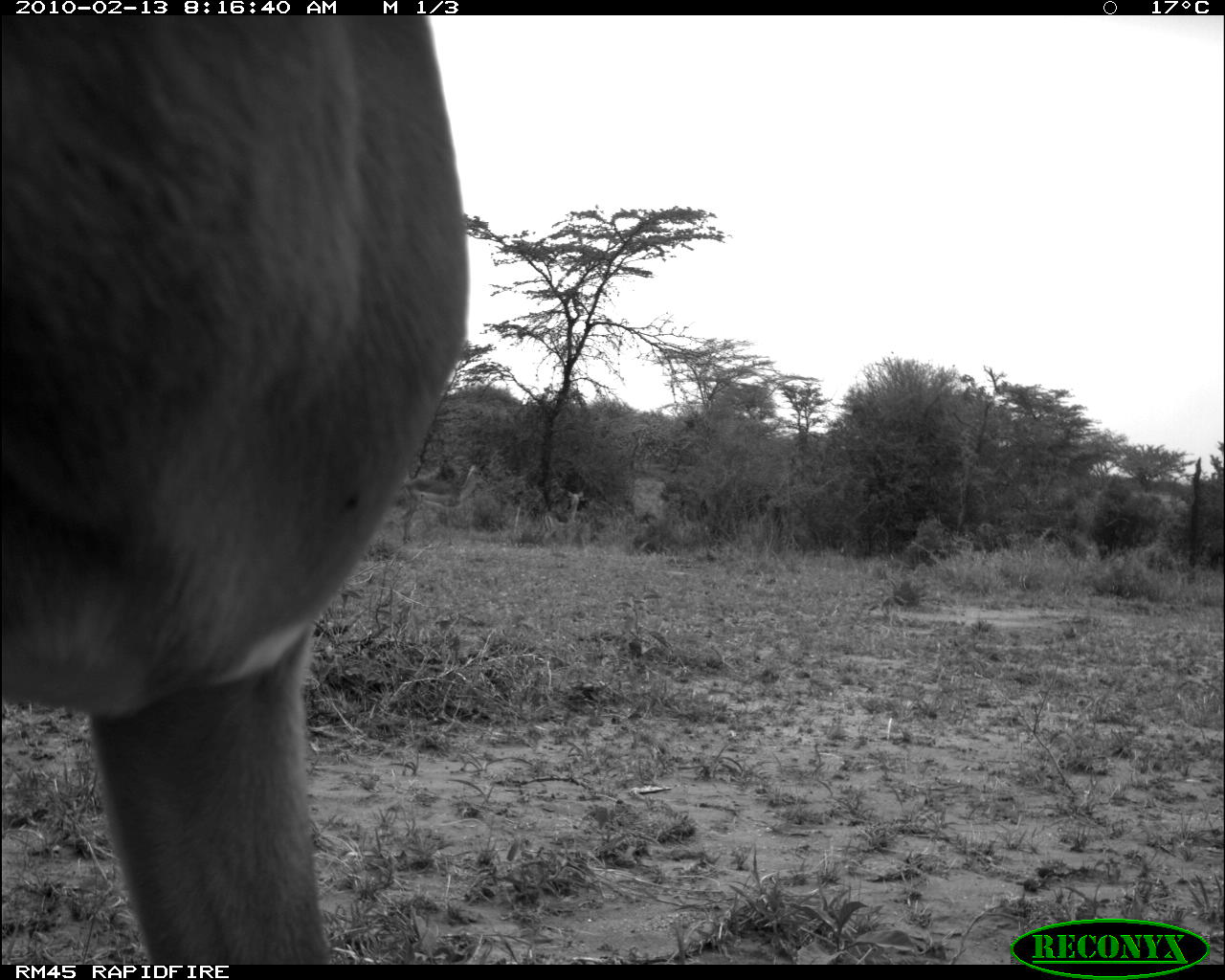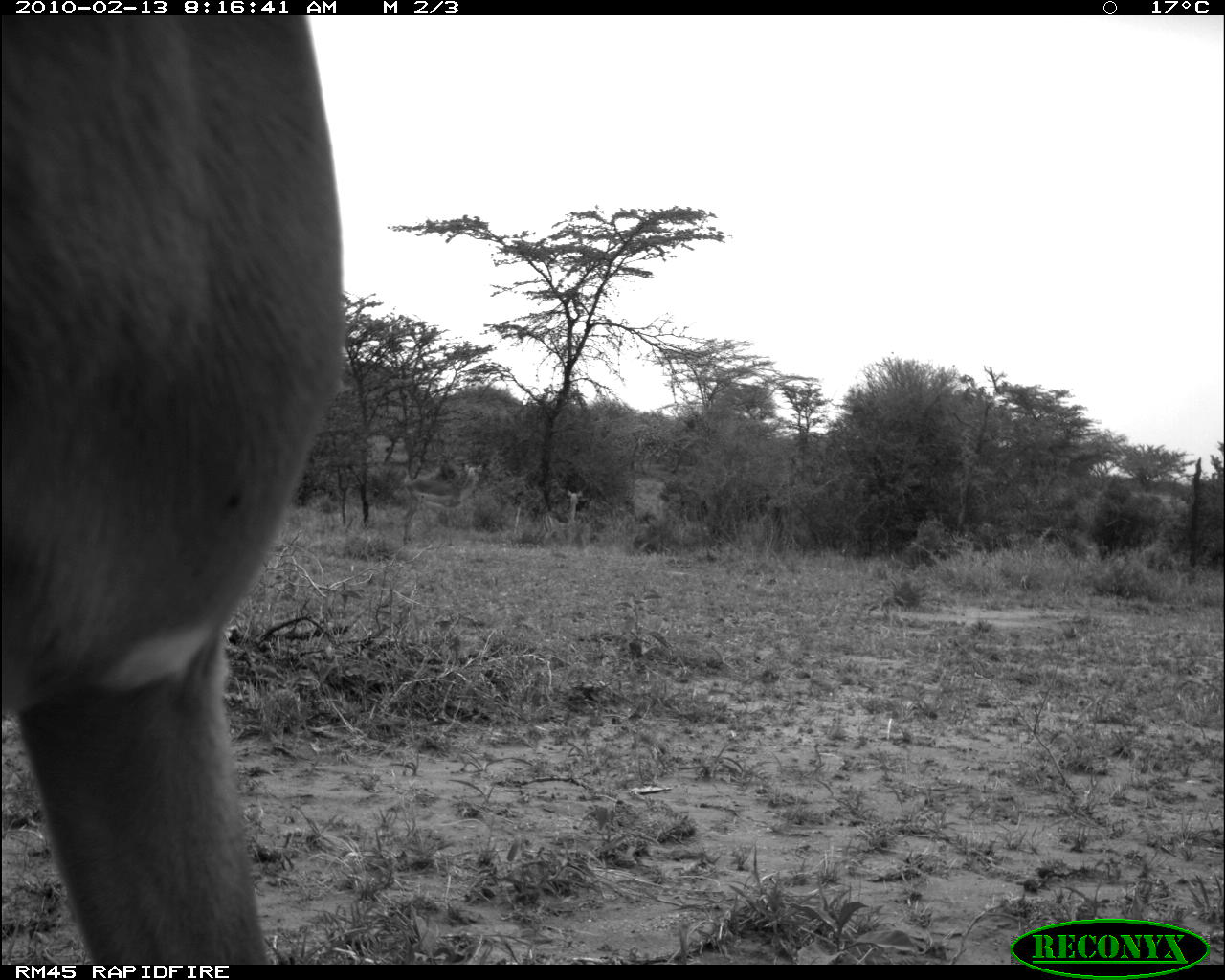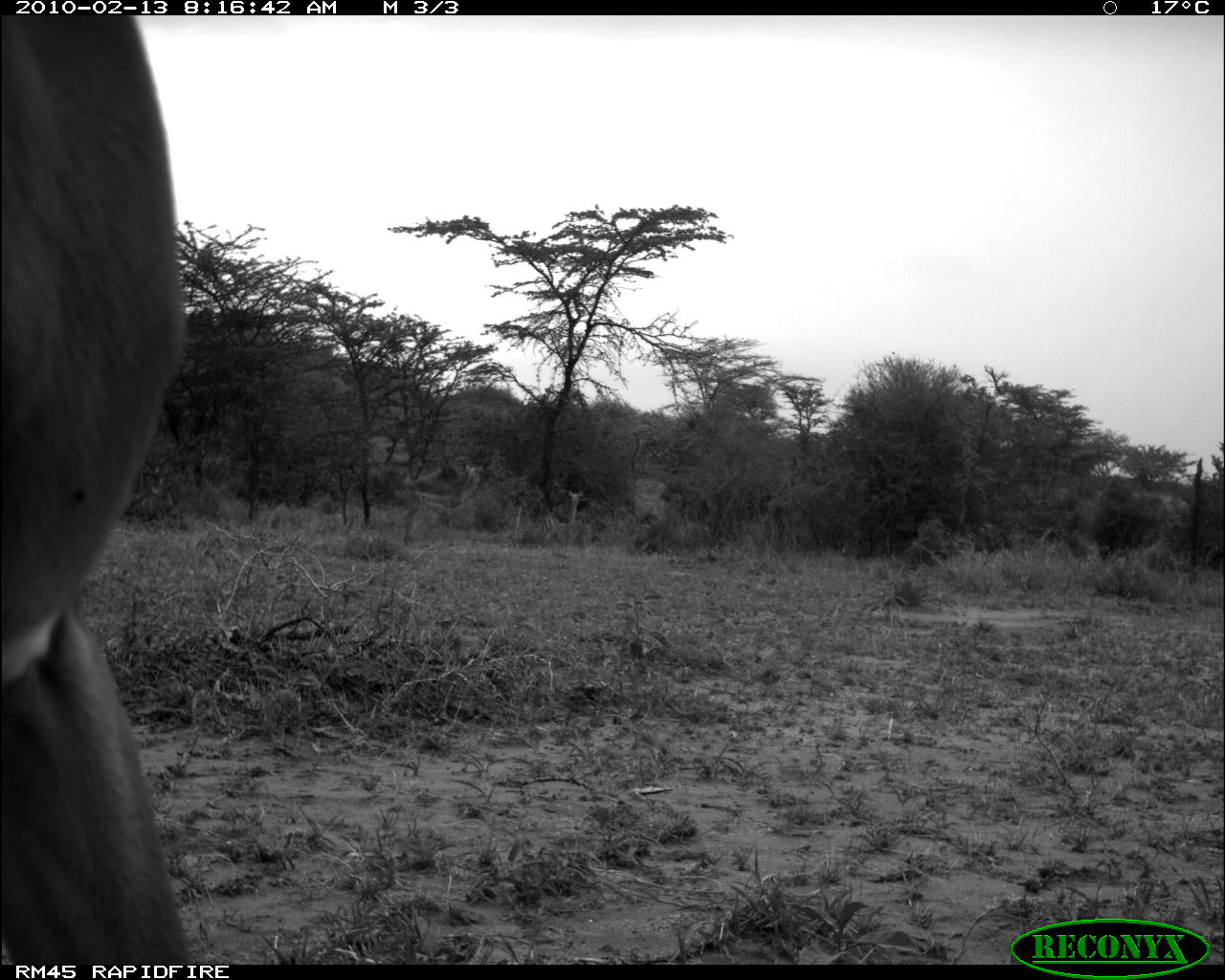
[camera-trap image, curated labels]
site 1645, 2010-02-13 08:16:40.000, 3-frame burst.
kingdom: Animalia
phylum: Chordata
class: Mammalia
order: Artiodactyla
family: Bovidae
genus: Aepyceros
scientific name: Aepyceros melampus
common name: impala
Aepyceros melampus (impala), count 1.